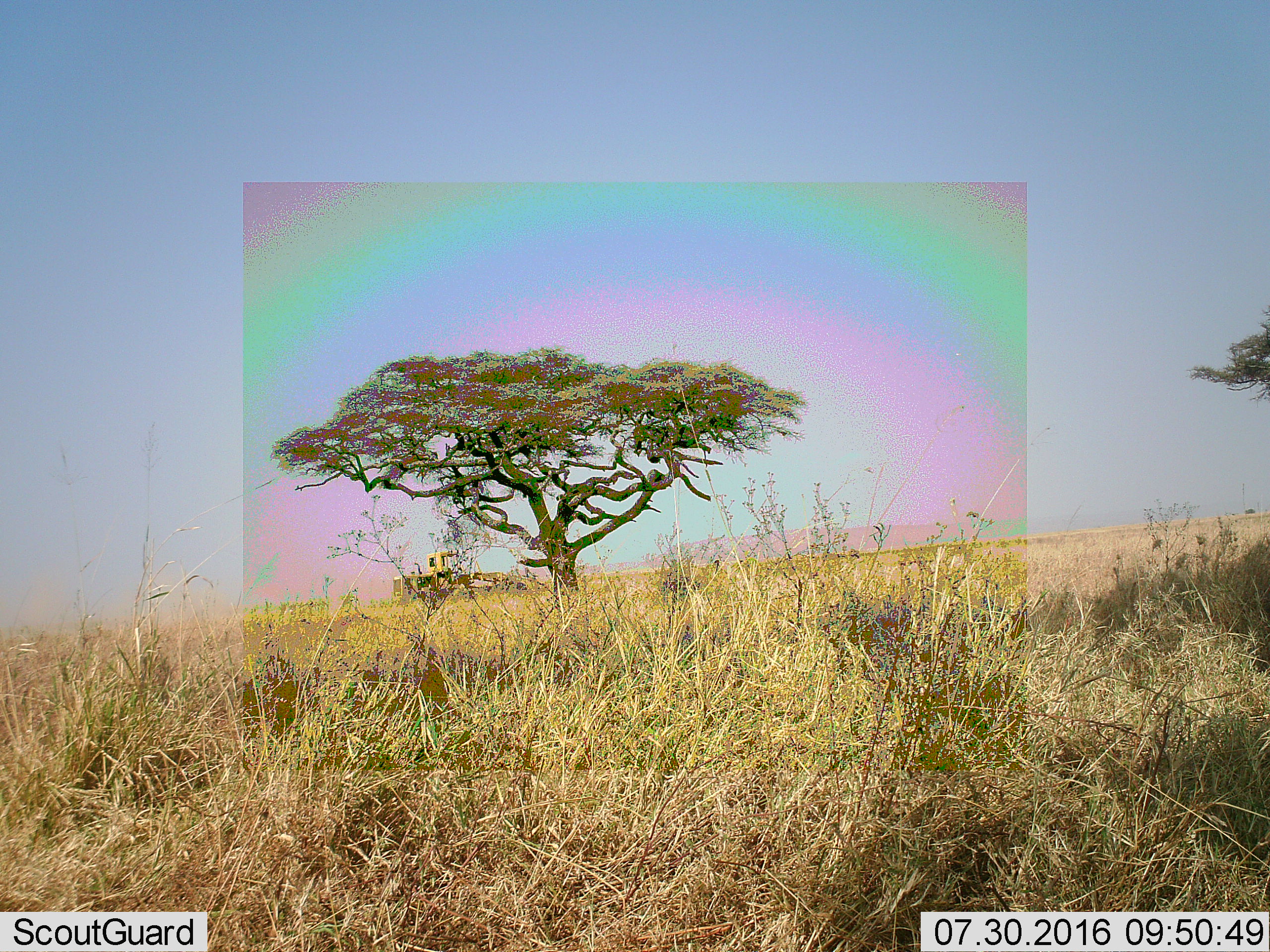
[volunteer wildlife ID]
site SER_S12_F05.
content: unidentified animal